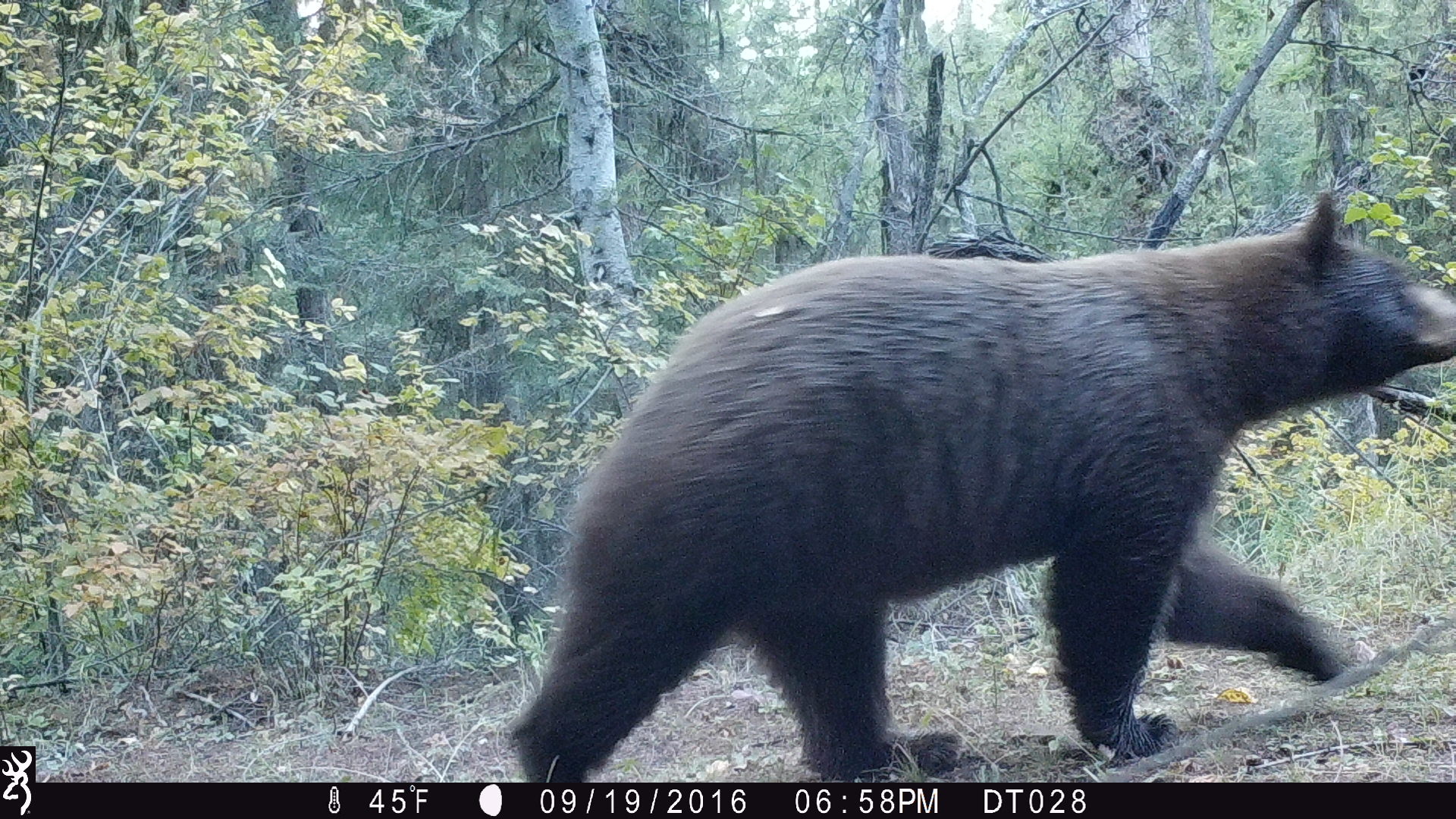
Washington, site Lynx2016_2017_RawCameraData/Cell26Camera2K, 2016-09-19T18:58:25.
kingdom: Animalia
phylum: Chordata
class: Mammalia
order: Carnivora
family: Ursidae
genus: Ursus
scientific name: Ursus americanus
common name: american black bear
Ursus americanus (american black bear). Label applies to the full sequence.